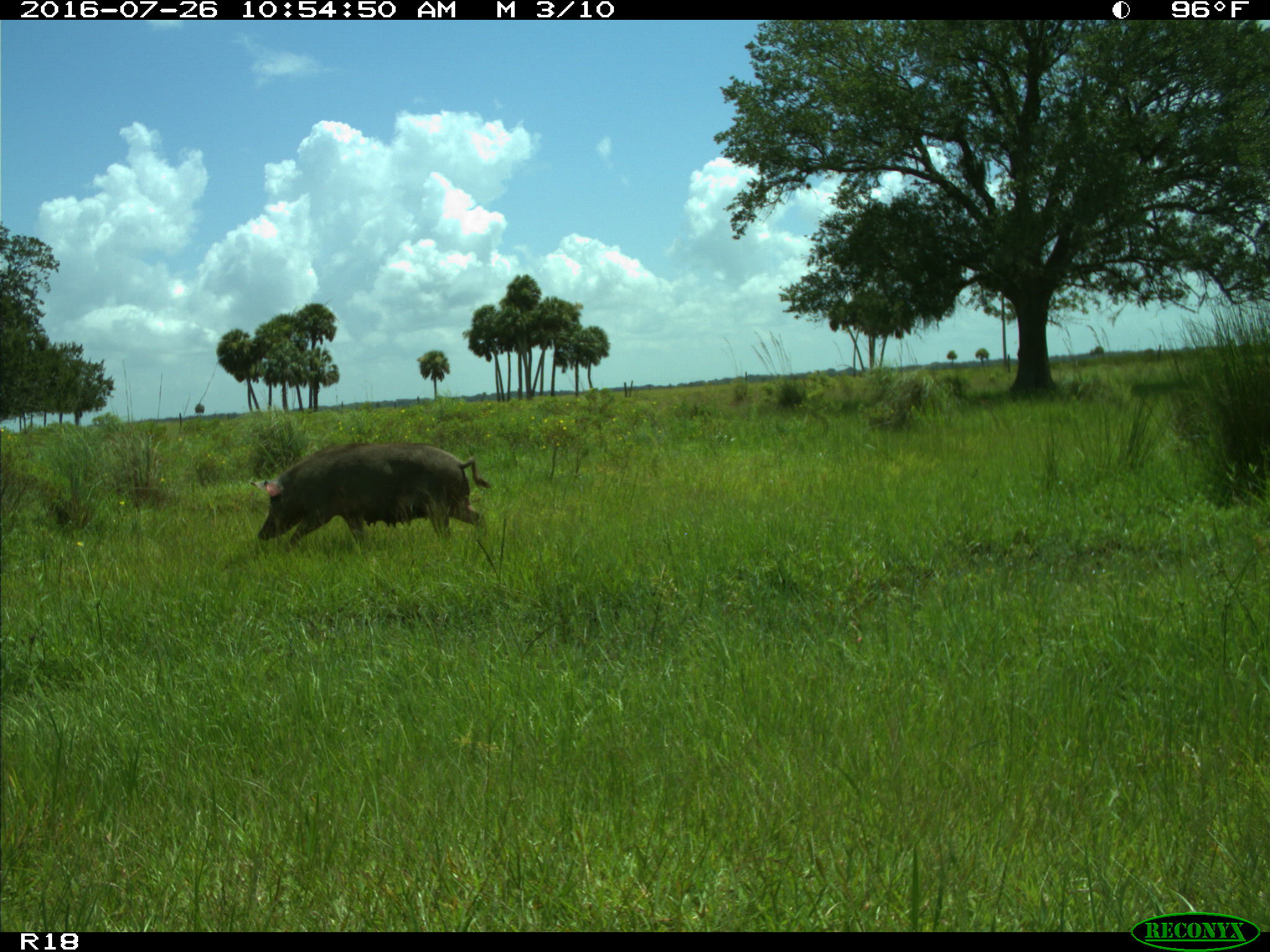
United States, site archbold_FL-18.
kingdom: Animalia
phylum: Chordata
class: Mammalia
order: Artiodactyla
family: Suidae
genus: Sus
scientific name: Sus scrofa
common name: wild boar